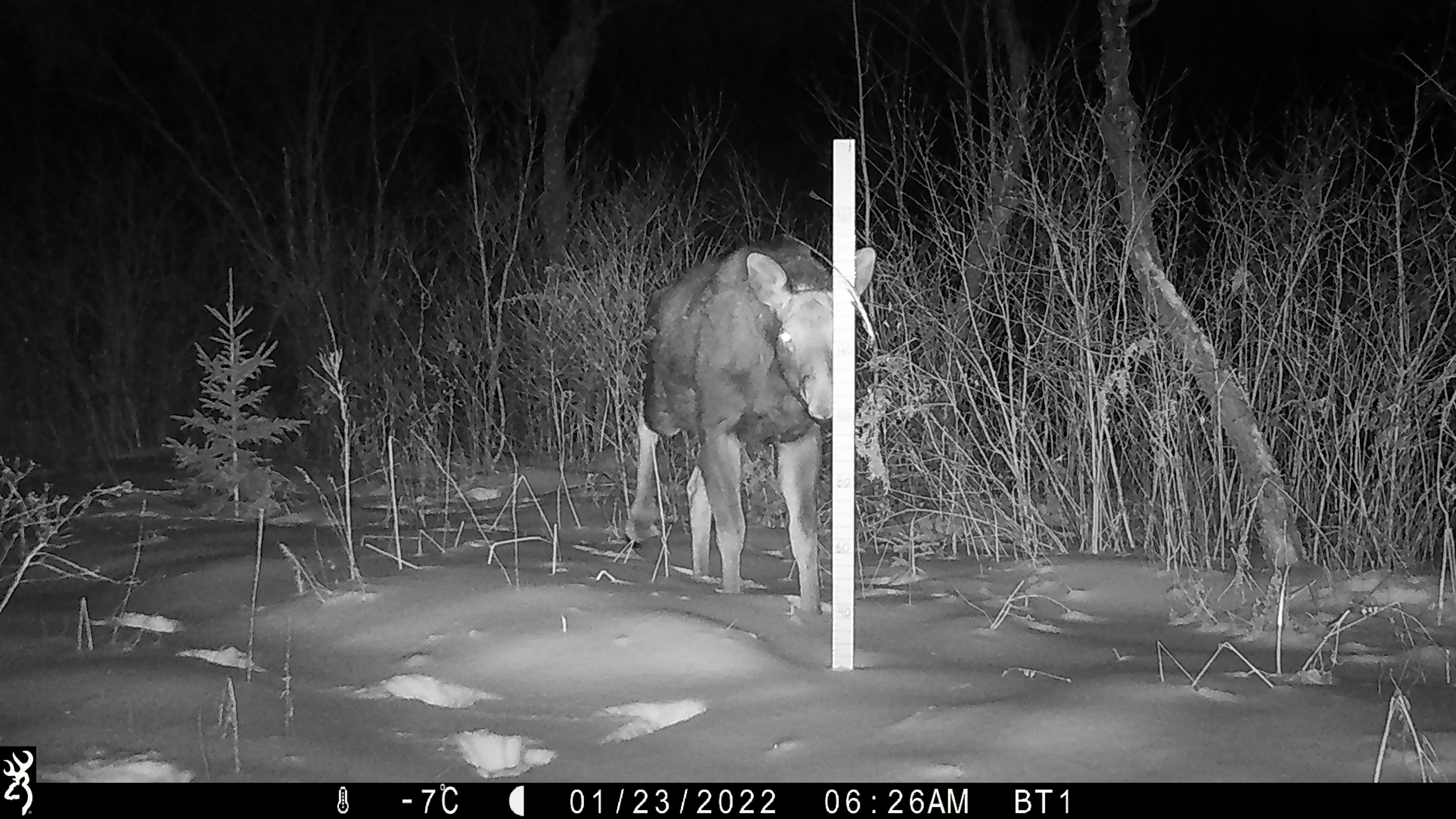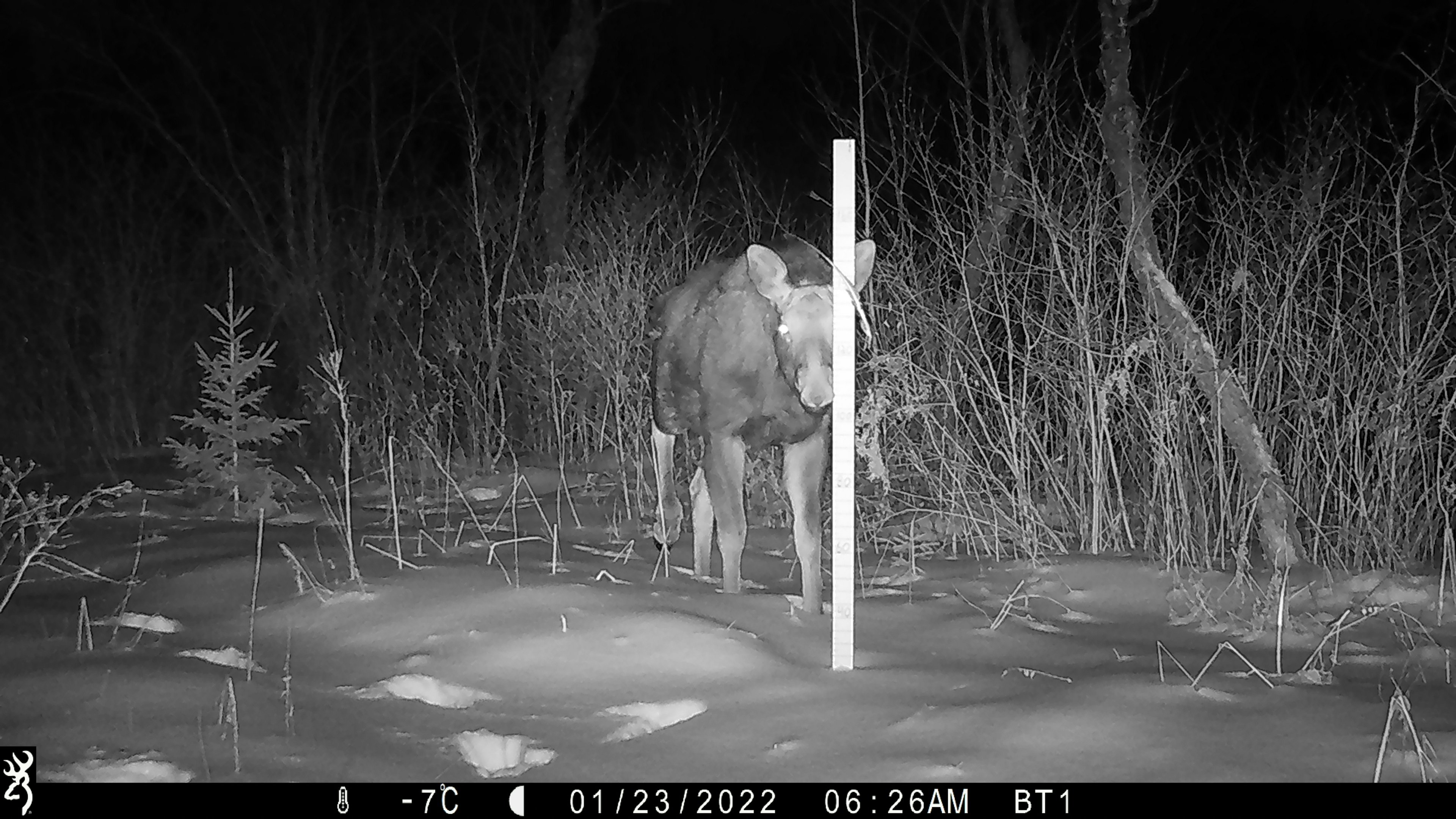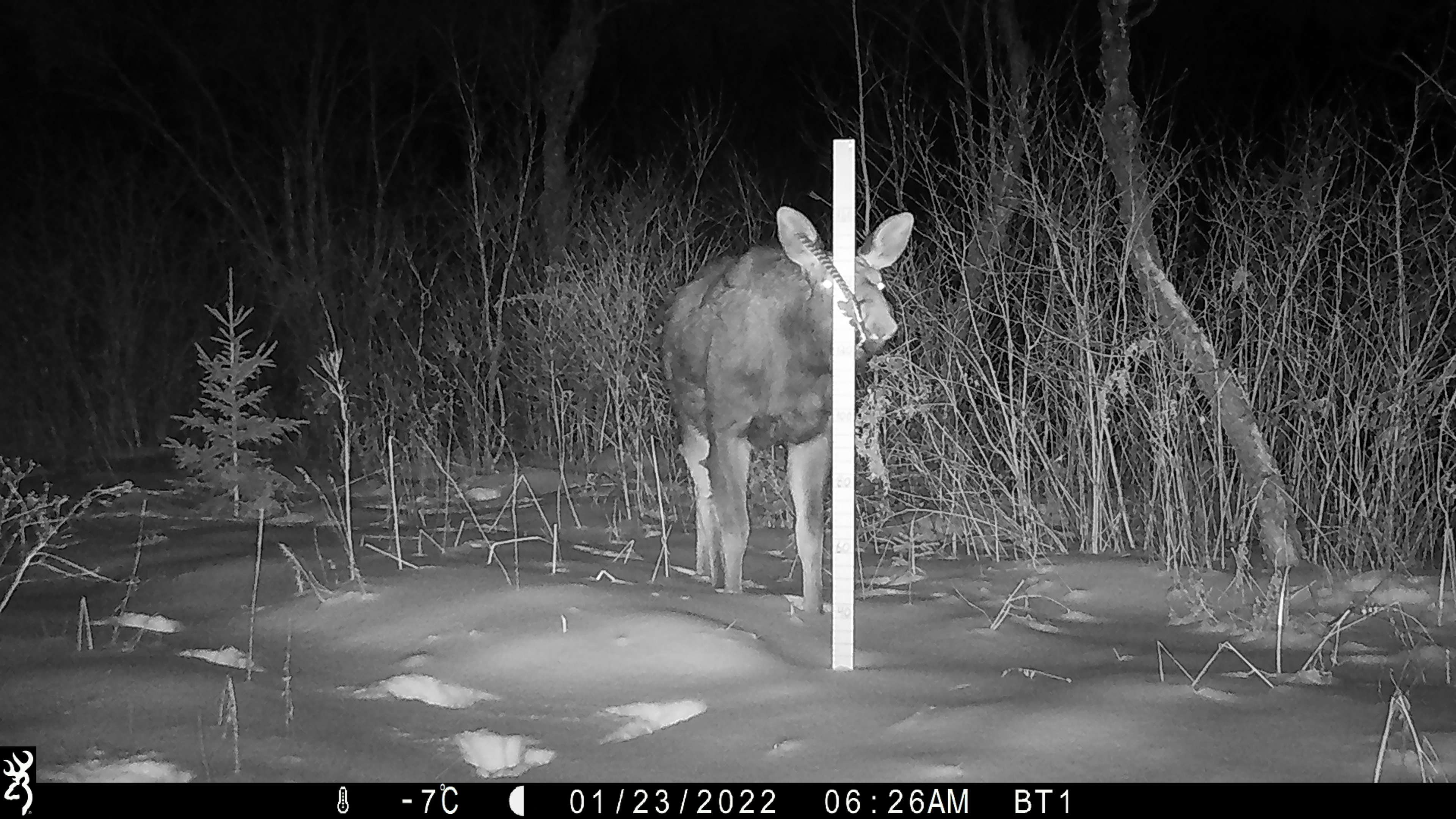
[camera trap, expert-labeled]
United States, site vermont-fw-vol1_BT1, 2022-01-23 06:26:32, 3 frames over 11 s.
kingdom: Animalia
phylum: Chordata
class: Mammalia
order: Artiodactyla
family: Cervidae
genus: Alces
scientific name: Alces alces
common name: moose